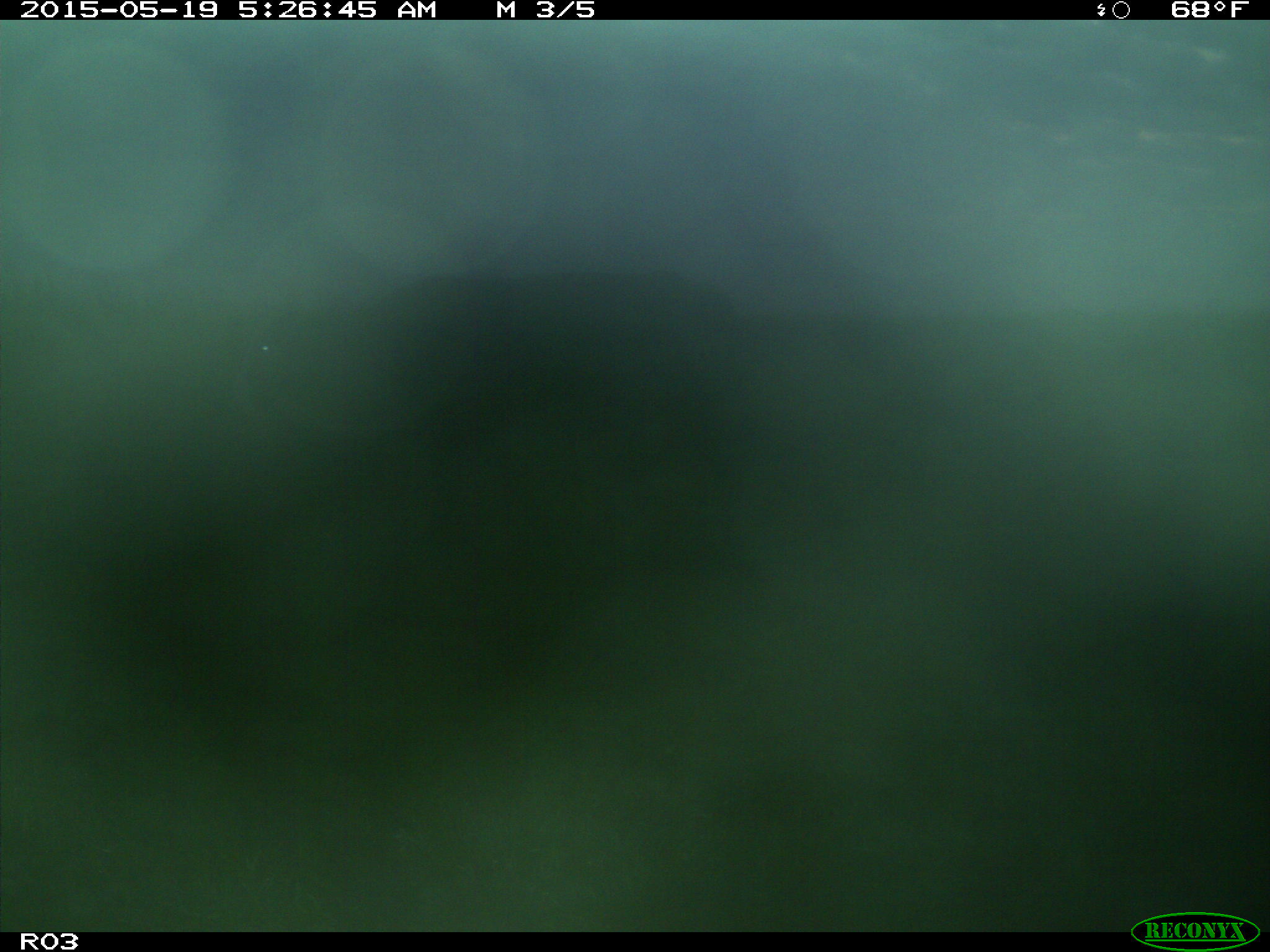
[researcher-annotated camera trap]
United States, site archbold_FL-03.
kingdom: Animalia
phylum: Chordata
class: Mammalia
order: Artiodactyla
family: Bovidae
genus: Bos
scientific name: Bos taurus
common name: domestic cow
Bos taurus (domestic cow).